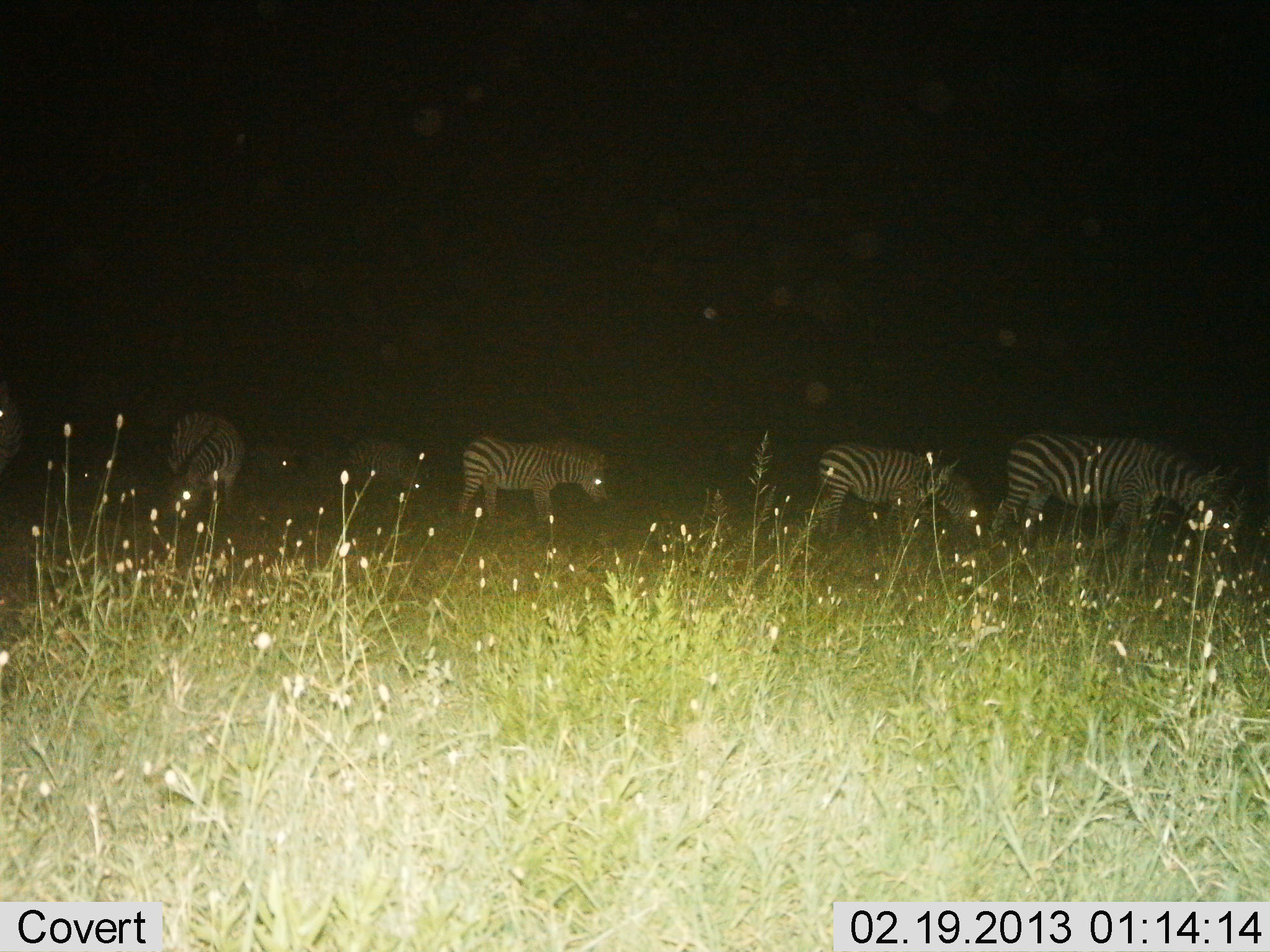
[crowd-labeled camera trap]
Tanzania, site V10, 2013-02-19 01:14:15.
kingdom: Animalia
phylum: Chordata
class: Mammalia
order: Perissodactyla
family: Equidae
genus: Equus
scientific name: Equus quagga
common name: plains zebra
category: zebra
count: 5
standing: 50%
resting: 5%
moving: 35%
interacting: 0%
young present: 5%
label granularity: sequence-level